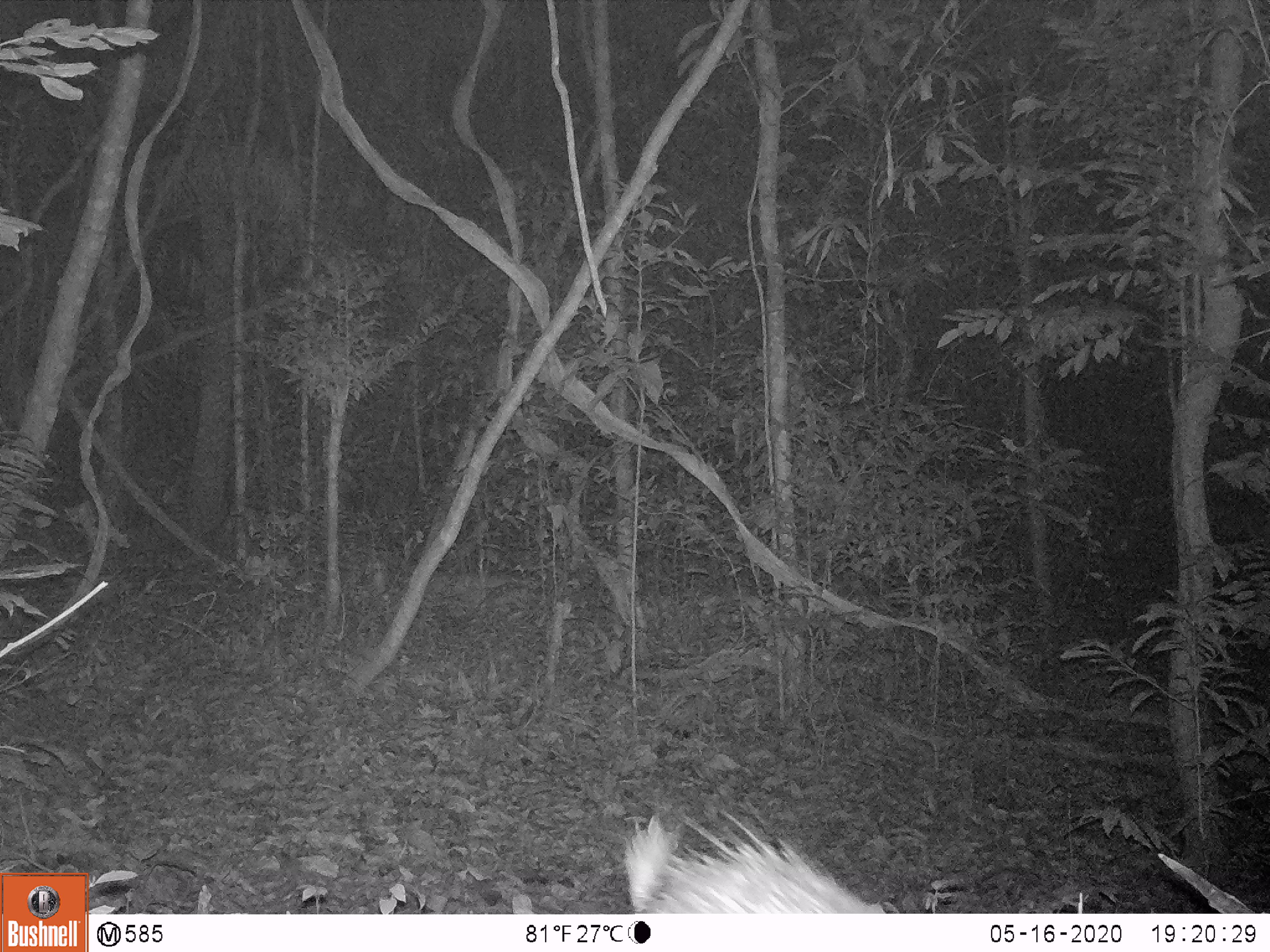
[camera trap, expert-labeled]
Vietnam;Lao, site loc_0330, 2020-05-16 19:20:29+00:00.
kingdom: Animalia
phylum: Chordata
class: Mammalia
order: Rodentia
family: Hystricidae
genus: Atherurus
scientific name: Atherurus macrourus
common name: asiatic brush-tailed porcupine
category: asiatic brush tailed porcupine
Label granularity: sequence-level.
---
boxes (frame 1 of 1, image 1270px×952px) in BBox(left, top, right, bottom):
asiatic brush tailed porcupine: BBox(623, 810, 886, 914)